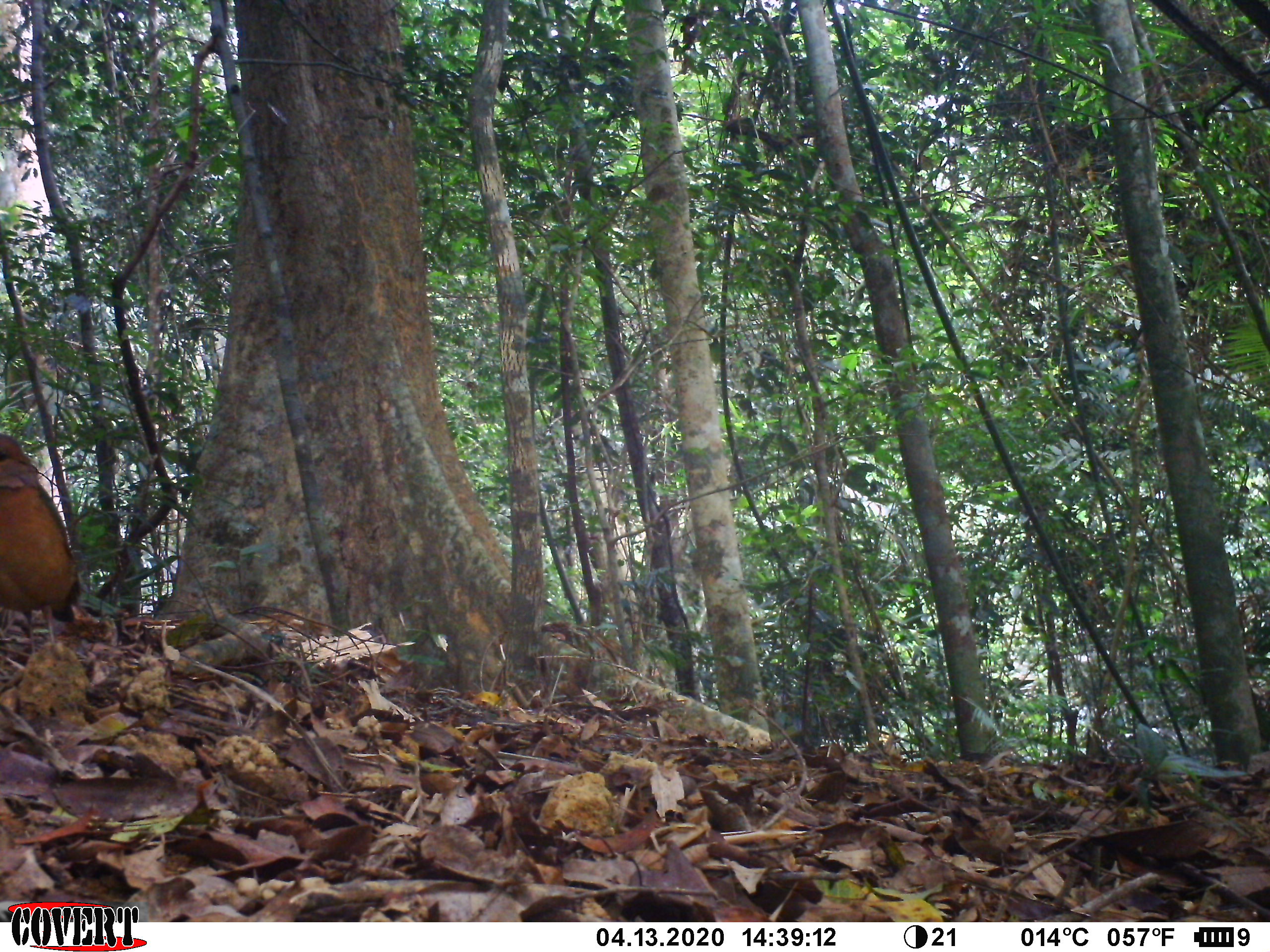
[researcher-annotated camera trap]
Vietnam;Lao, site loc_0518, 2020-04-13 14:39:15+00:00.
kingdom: Animalia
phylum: Chordata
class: Aves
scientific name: Aves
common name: bird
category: unidentified bird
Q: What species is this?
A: Unidentified bird (bird) (Aves).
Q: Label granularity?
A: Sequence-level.